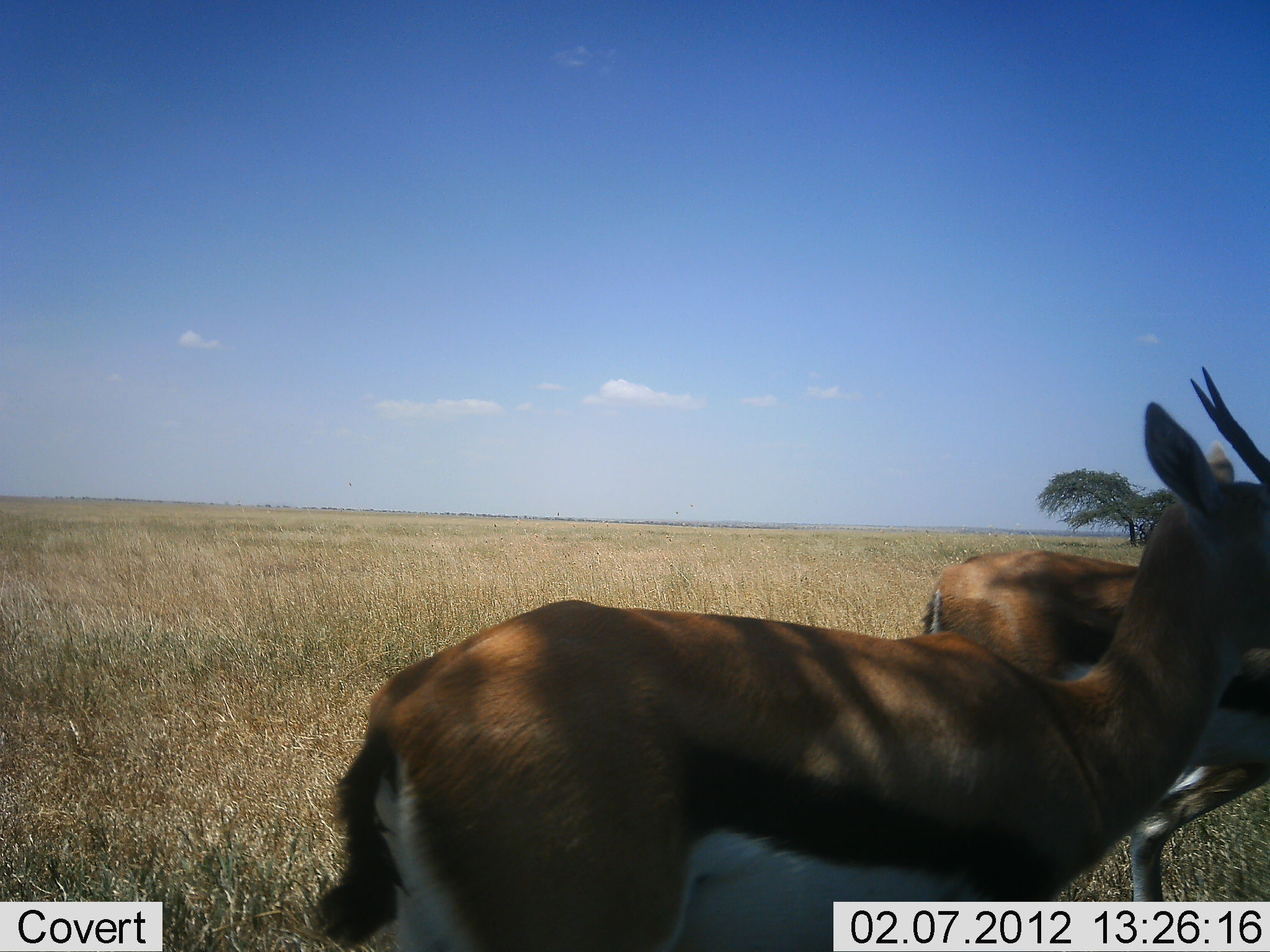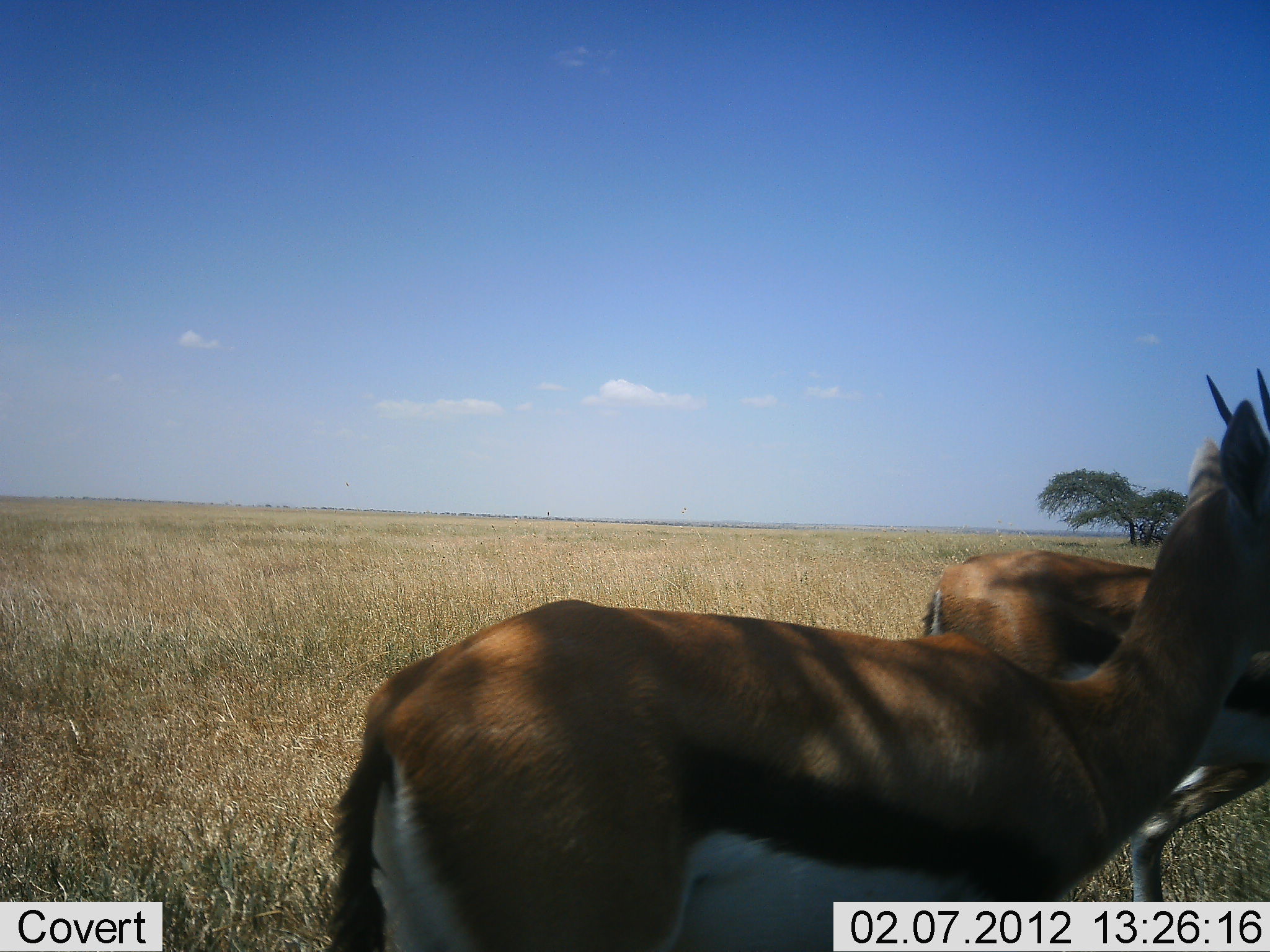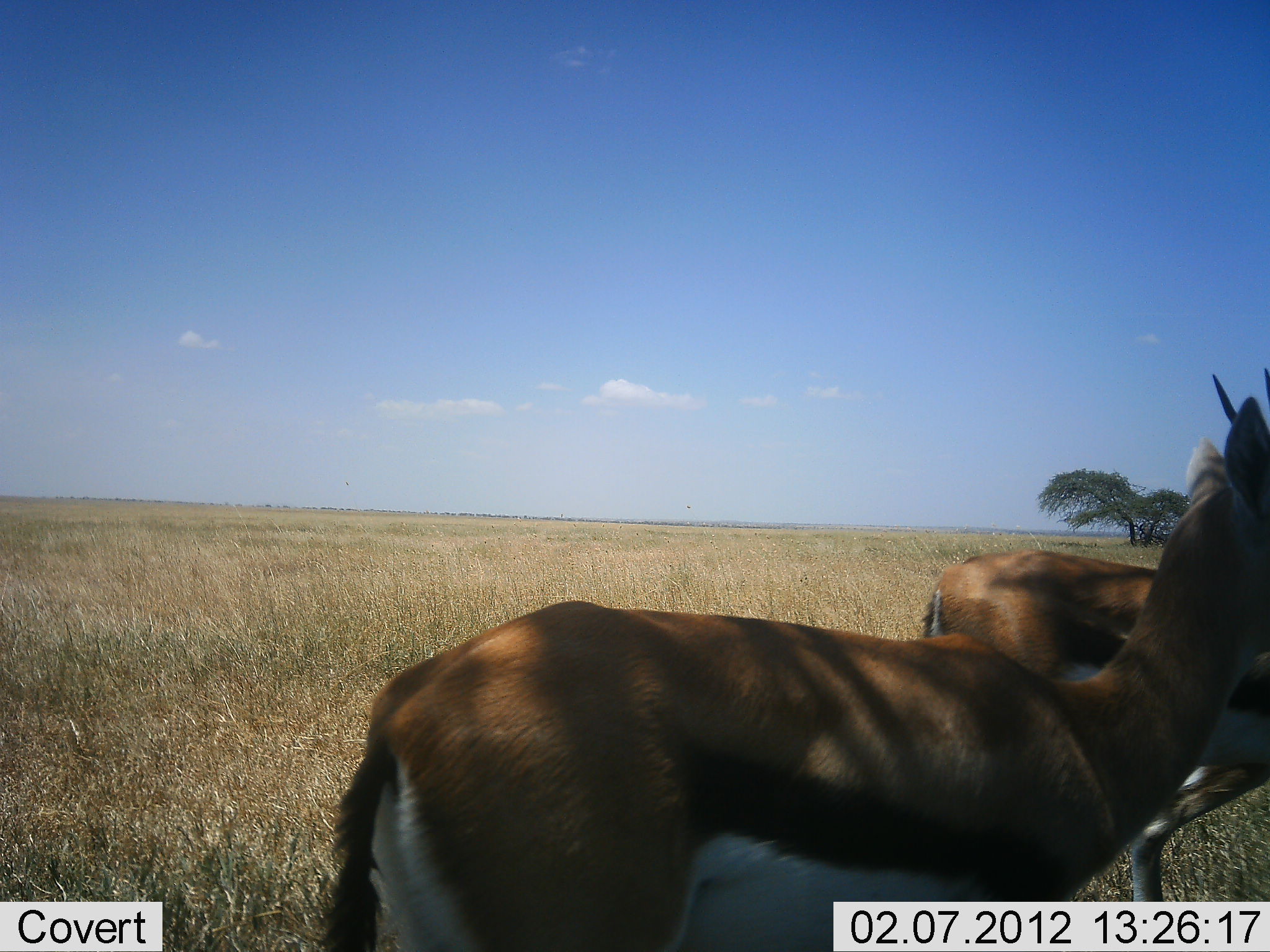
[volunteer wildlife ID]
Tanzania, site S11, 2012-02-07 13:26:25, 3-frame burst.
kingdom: Animalia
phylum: Chordata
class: Mammalia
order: Artiodactyla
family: Bovidae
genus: Eudorcas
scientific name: Eudorcas thomsonii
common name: thomson's gazelle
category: gazellethomsons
Gazellethomsons (thomson's gazelle) (Eudorcas thomsonii), count 2. Behavior (volunteer vote fractions): standing 100%, resting 0%, moving 0%, interacting 0%. Young present (vote fraction): 0%. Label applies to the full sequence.